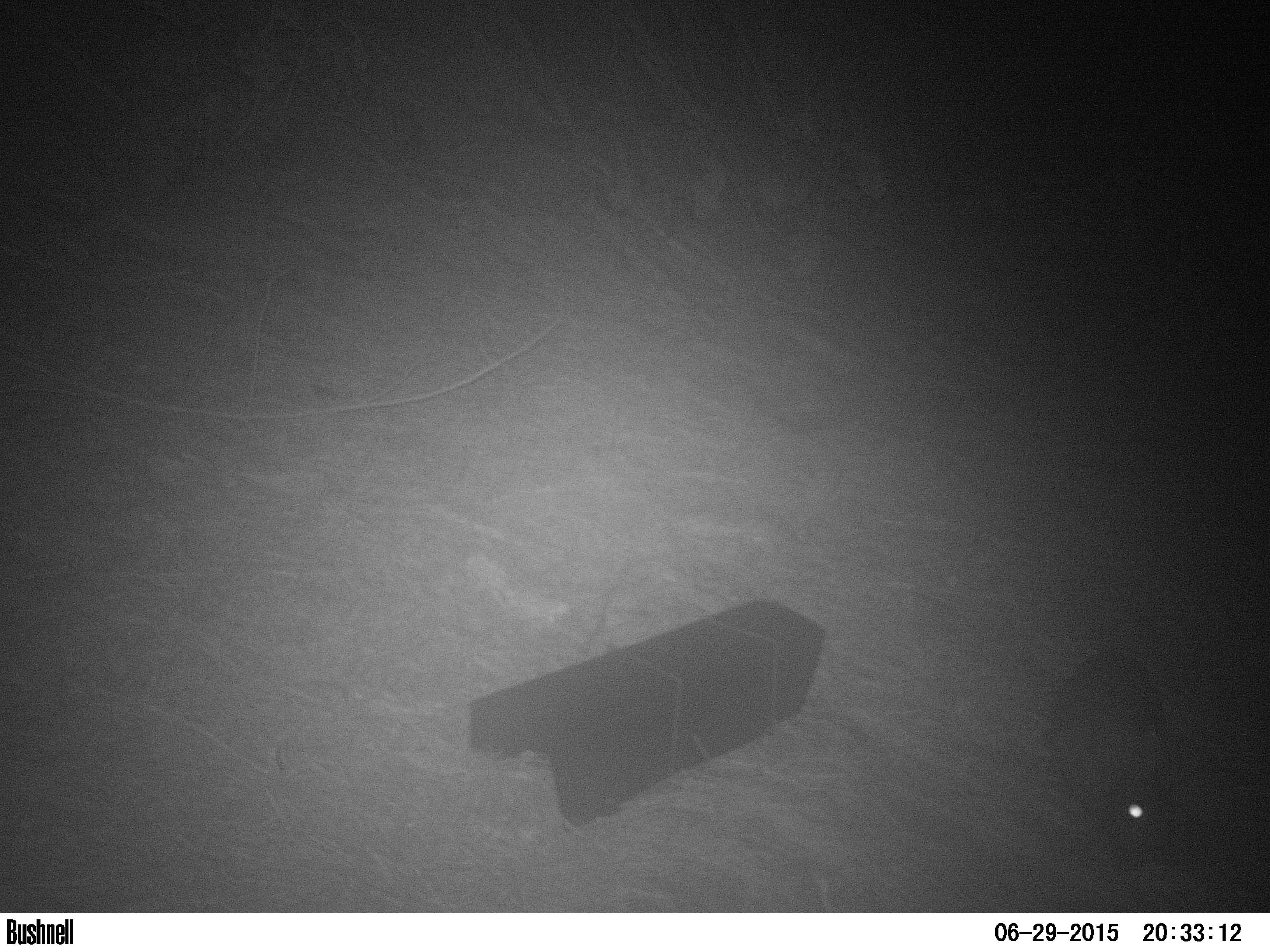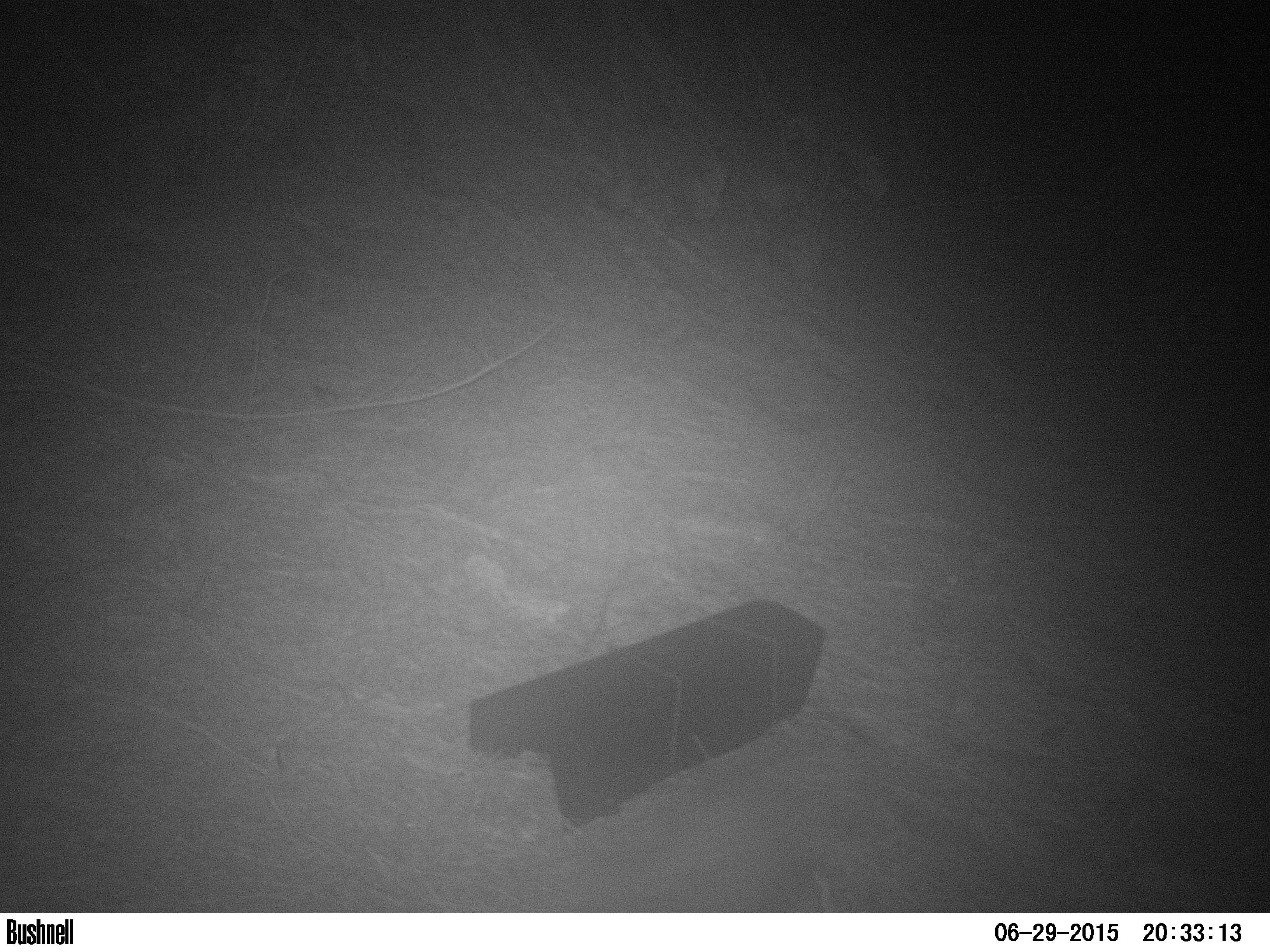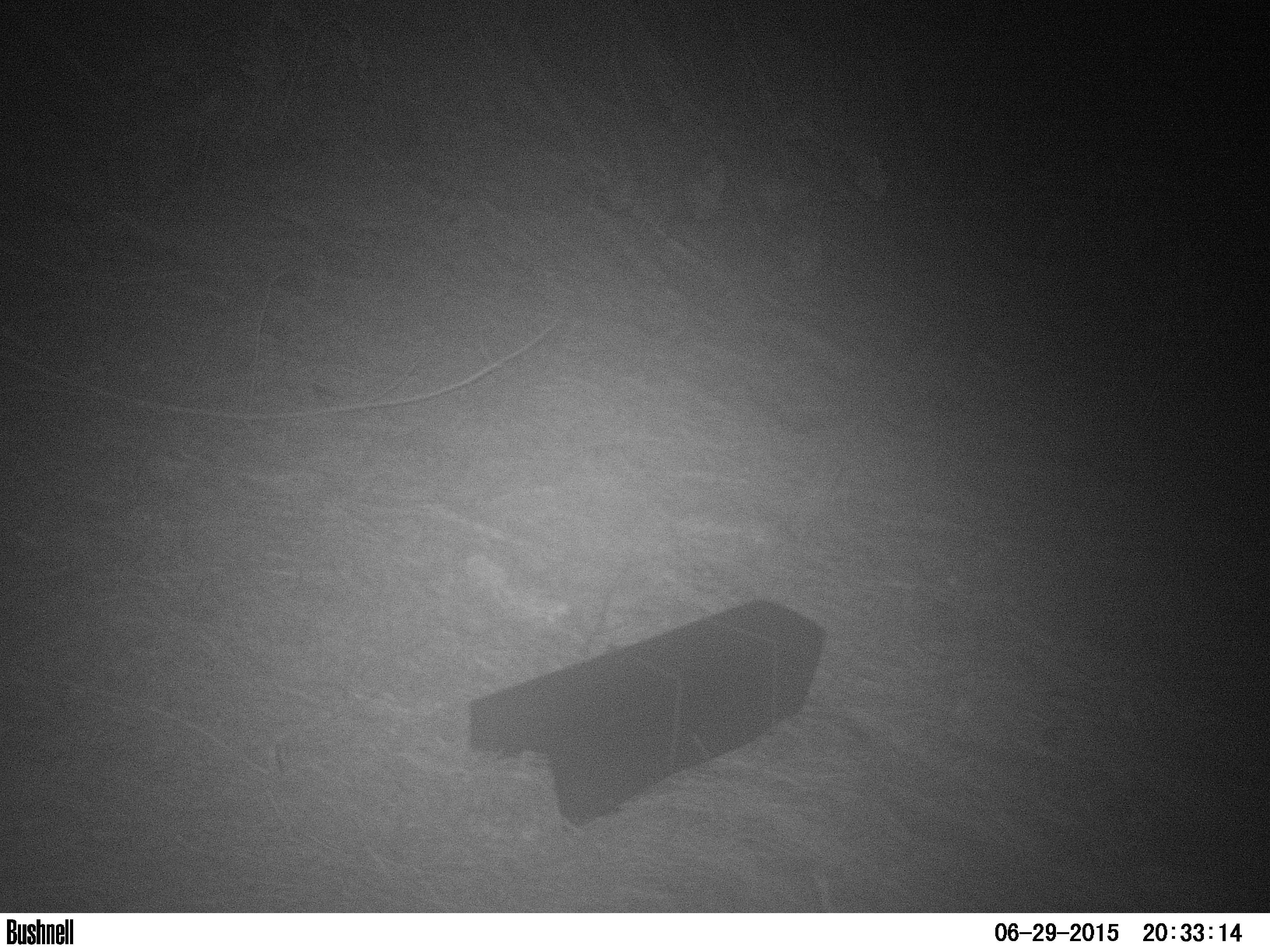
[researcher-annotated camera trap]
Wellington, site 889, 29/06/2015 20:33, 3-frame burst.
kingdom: Animalia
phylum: Chordata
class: Mammalia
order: Lagomorpha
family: Leporidae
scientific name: Leporidae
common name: rabbit